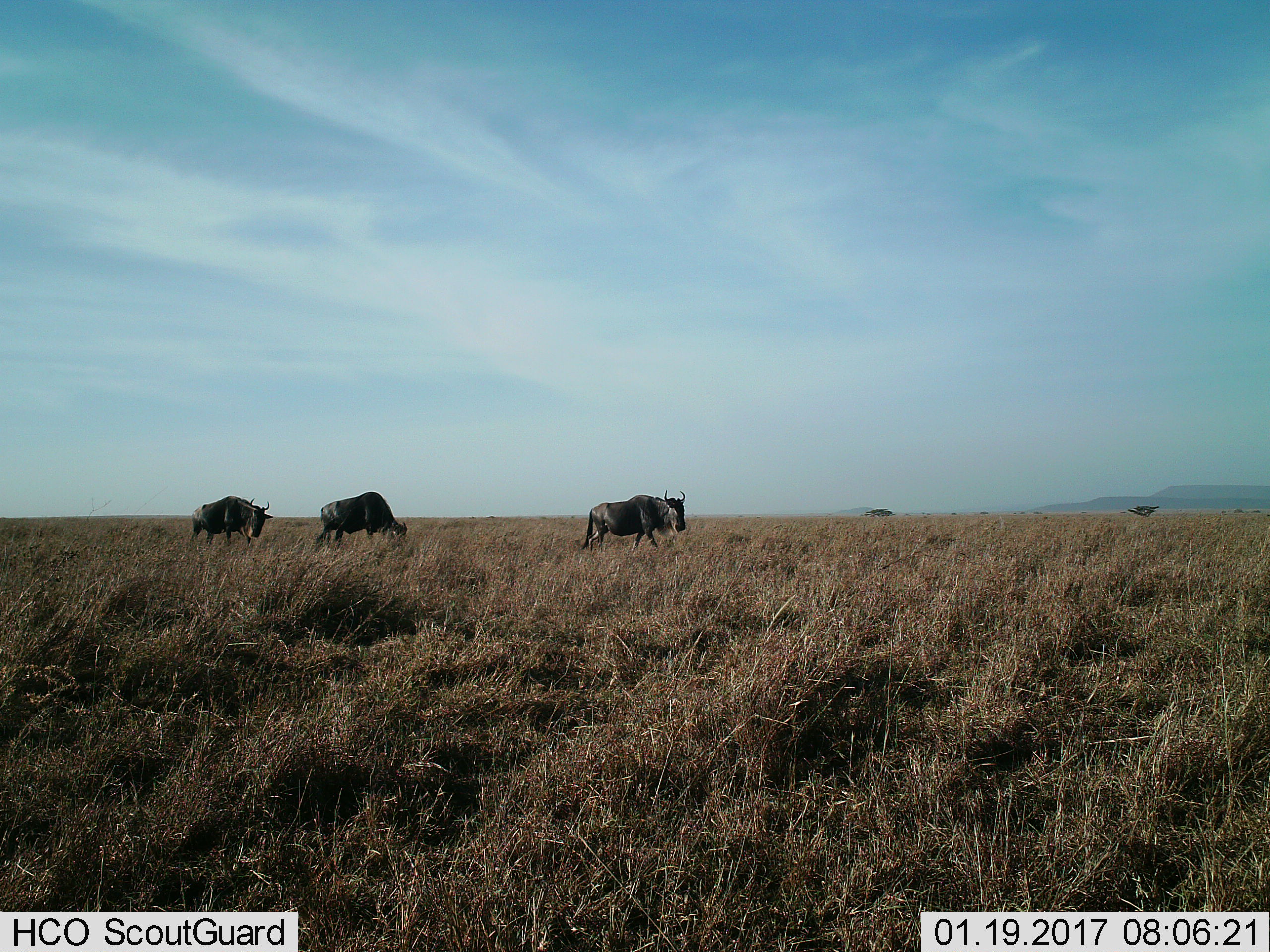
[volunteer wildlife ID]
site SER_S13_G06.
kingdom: Animalia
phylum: Chordata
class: Mammalia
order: Artiodactyla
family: Bovidae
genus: Connochaetes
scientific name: Connochaetes taurinus taurinus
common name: blue wildebeest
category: wildebeestblue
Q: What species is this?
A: Wildebeestblue (blue wildebeest) (Connochaetes taurinus taurinus).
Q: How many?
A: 3.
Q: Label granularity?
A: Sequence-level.